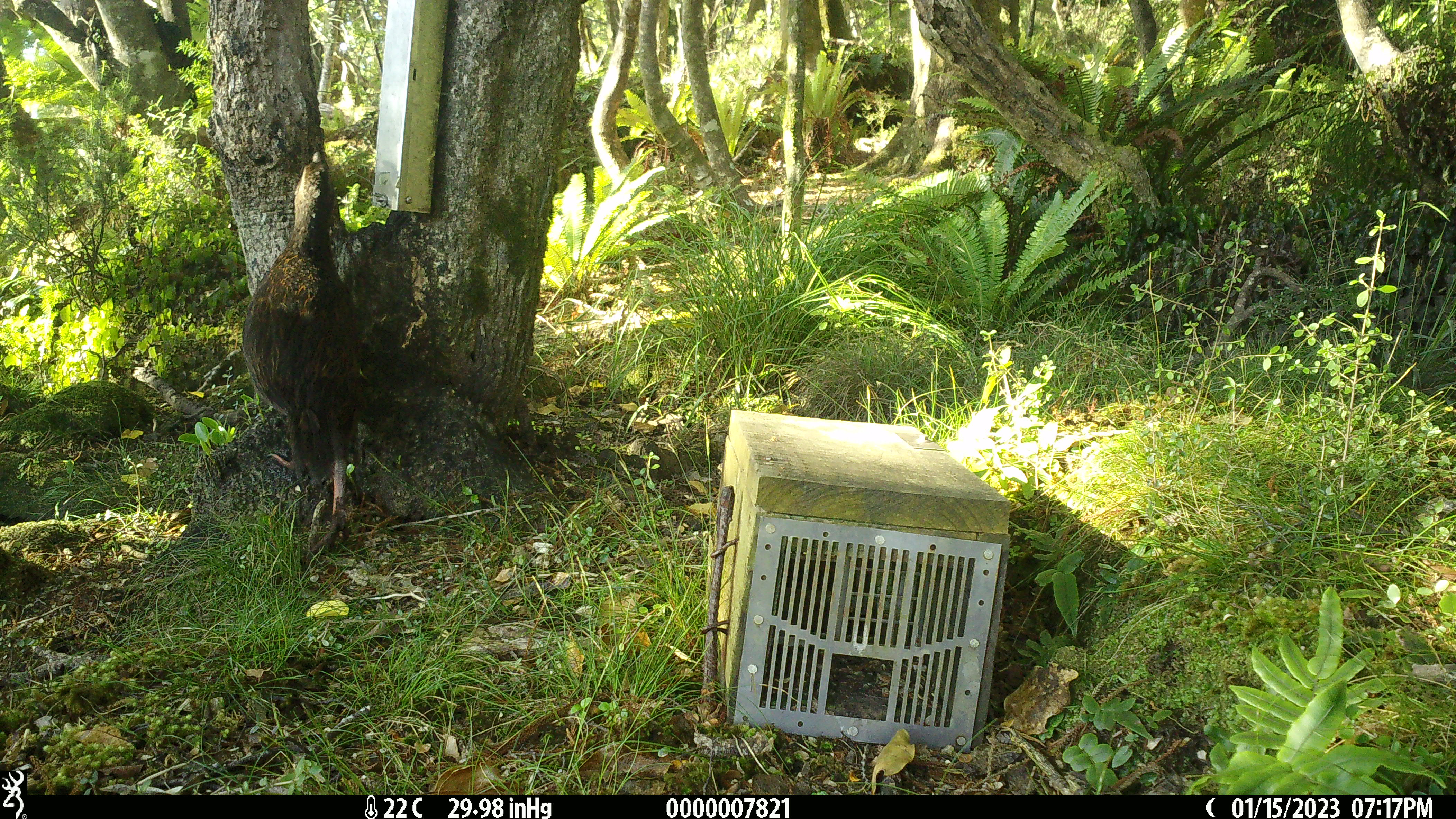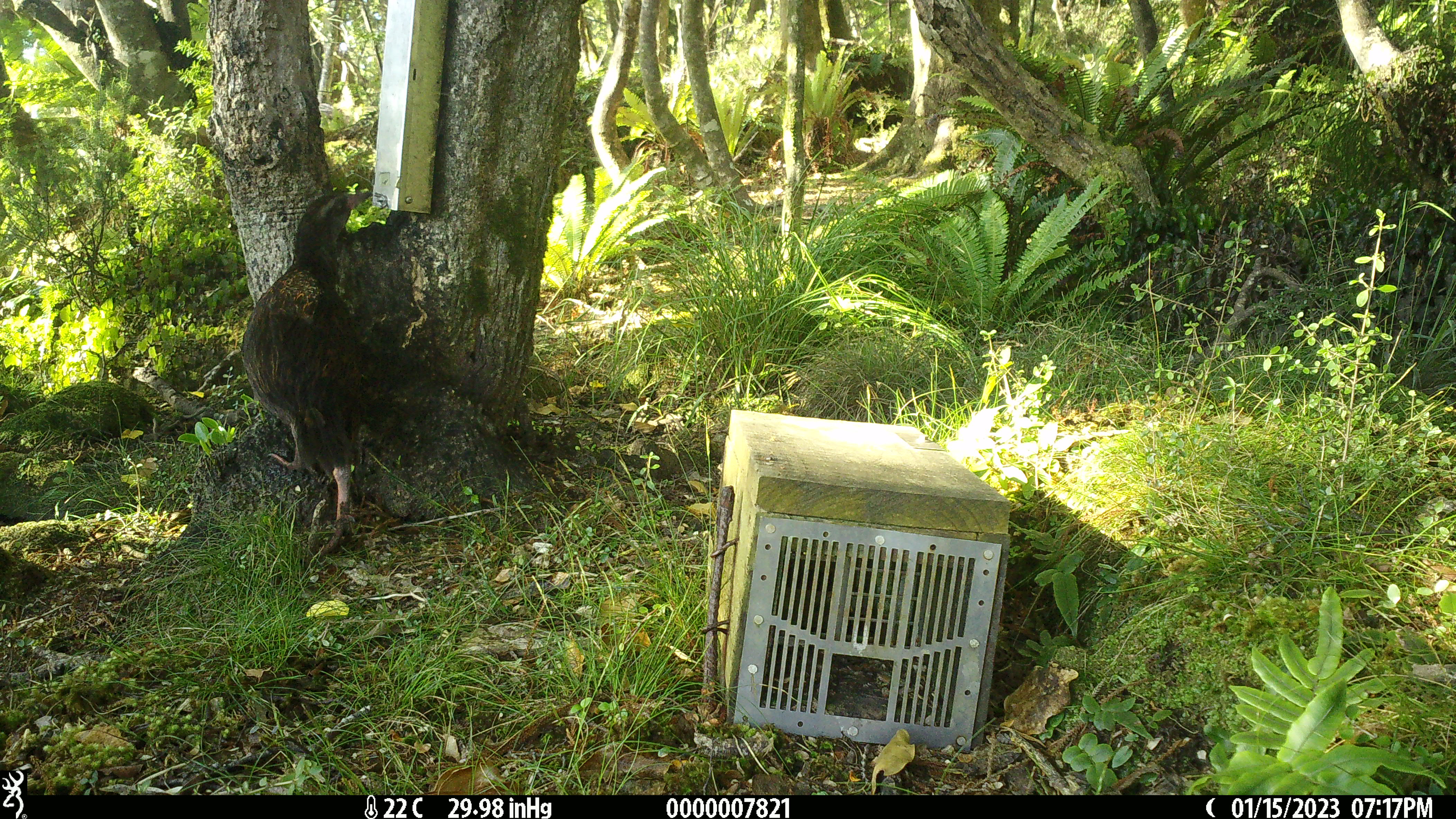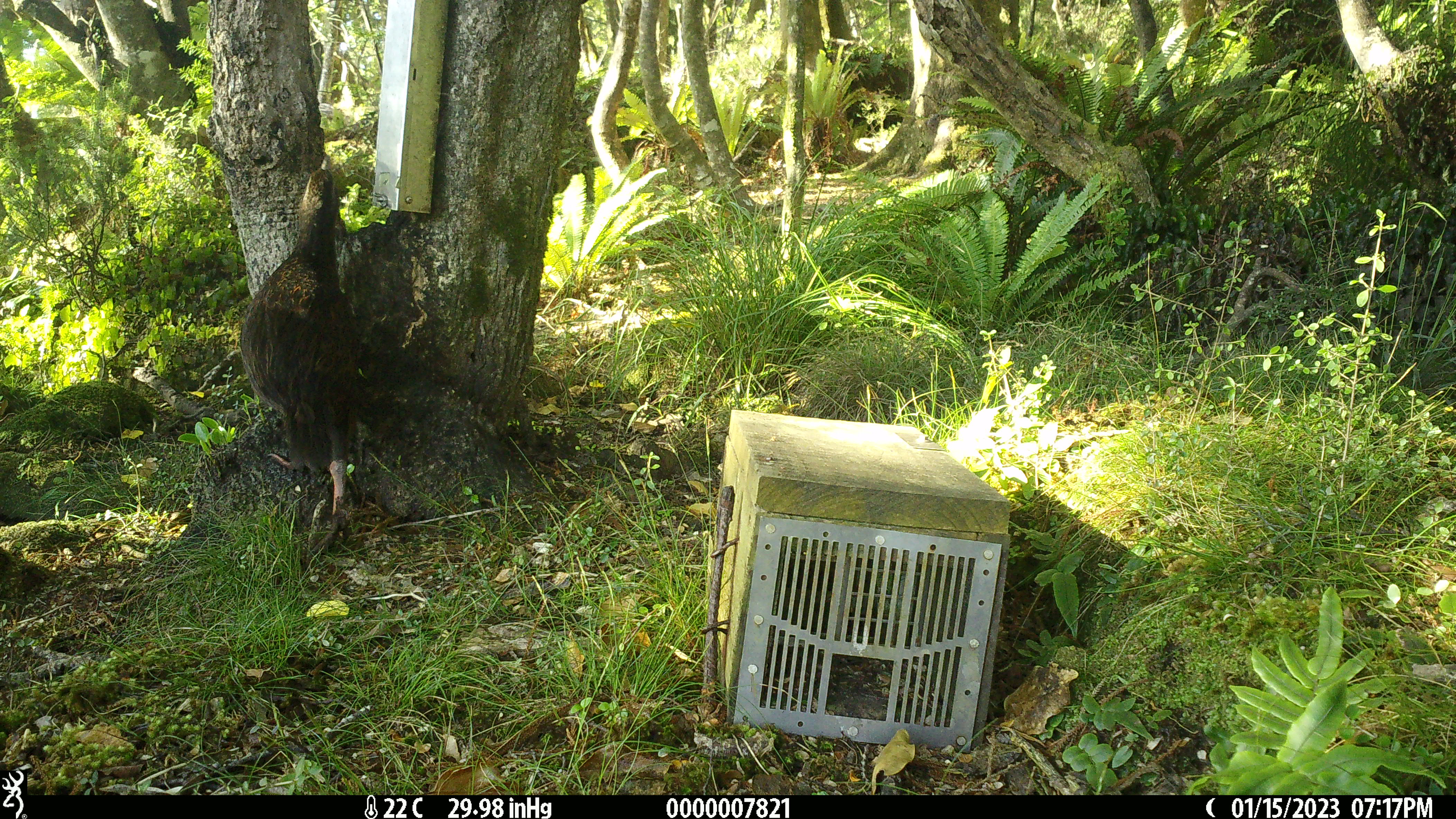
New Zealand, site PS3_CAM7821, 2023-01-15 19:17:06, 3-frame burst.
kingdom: Animalia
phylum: Chordata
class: Aves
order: Gruiformes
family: Rallidae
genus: Gallirallus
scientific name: Gallirallus australis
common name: weka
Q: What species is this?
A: Weka (Gallirallus australis).